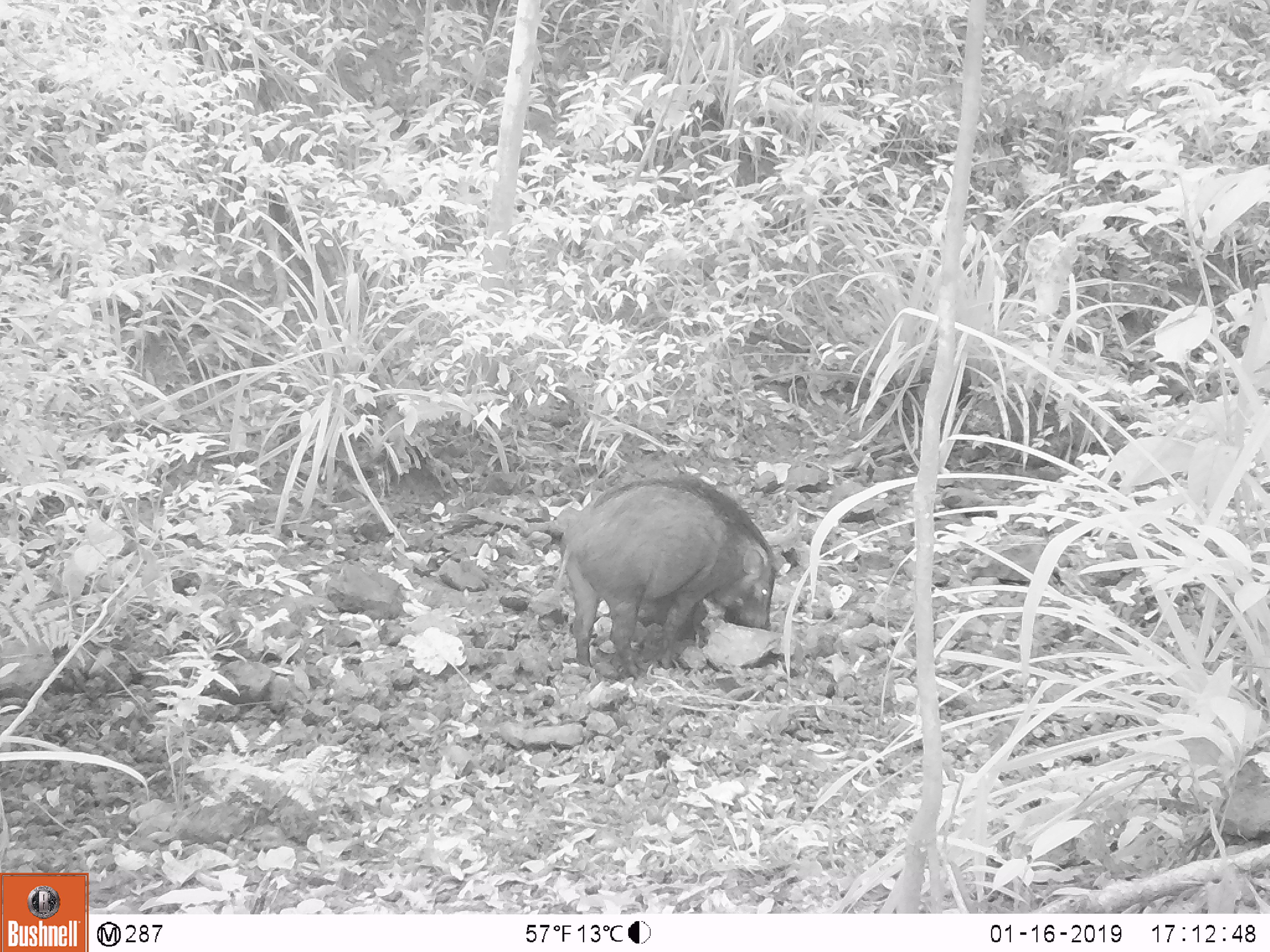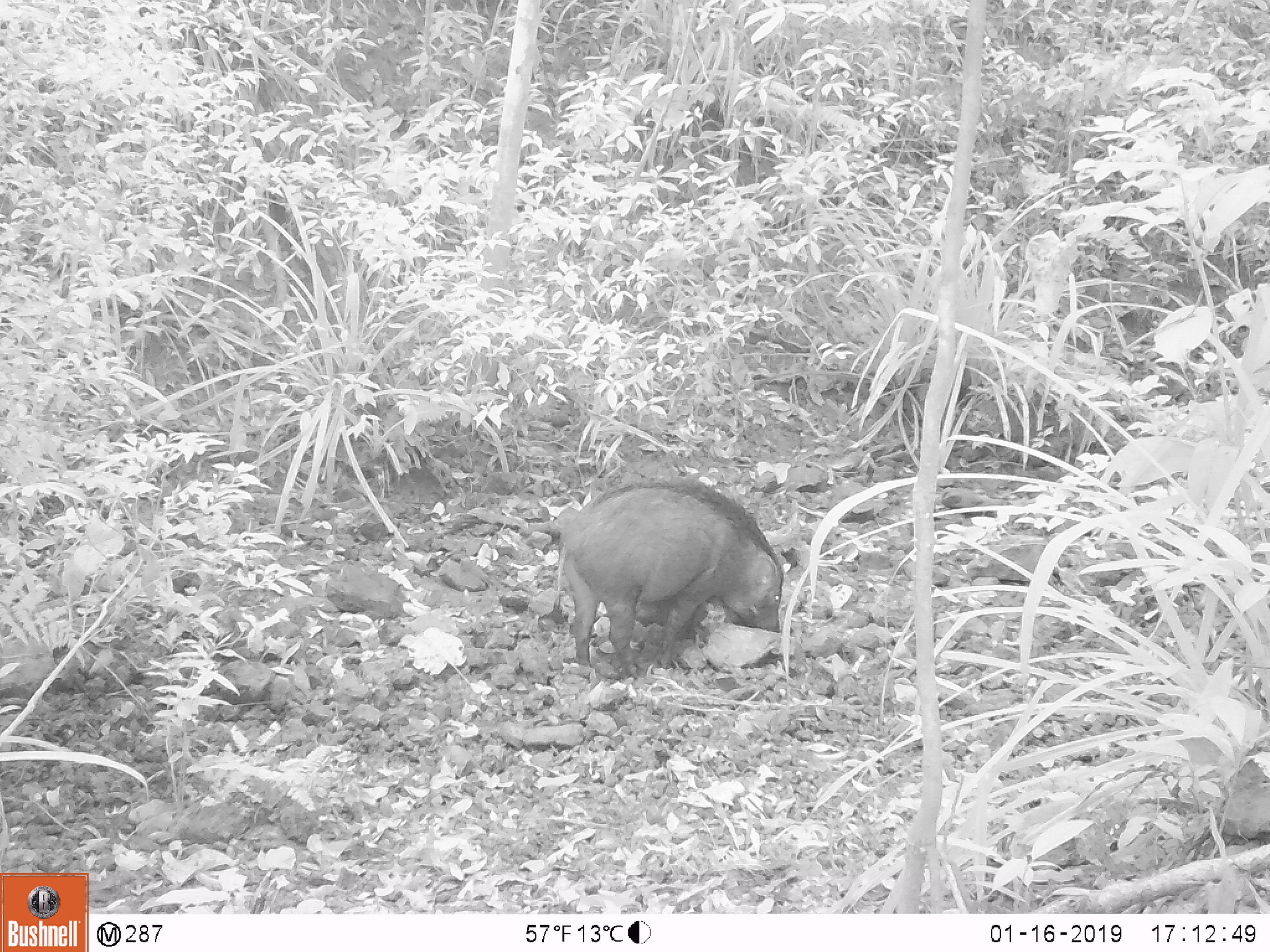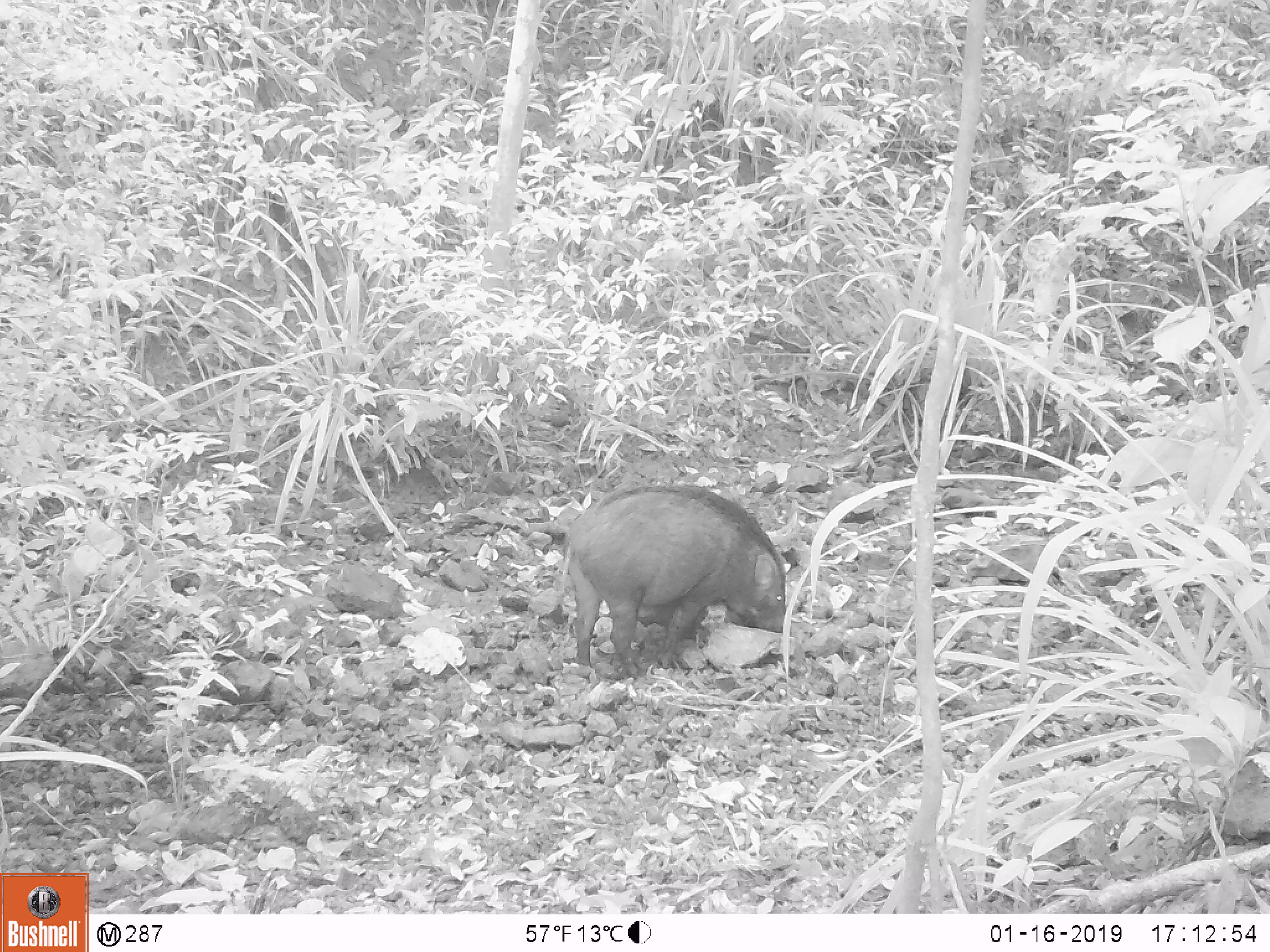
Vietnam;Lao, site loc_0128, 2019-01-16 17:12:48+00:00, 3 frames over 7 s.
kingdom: Animalia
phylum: Chordata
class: Mammalia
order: Artiodactyla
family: Suidae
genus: Sus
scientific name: Sus scrofa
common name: eurasian wild pig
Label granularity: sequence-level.